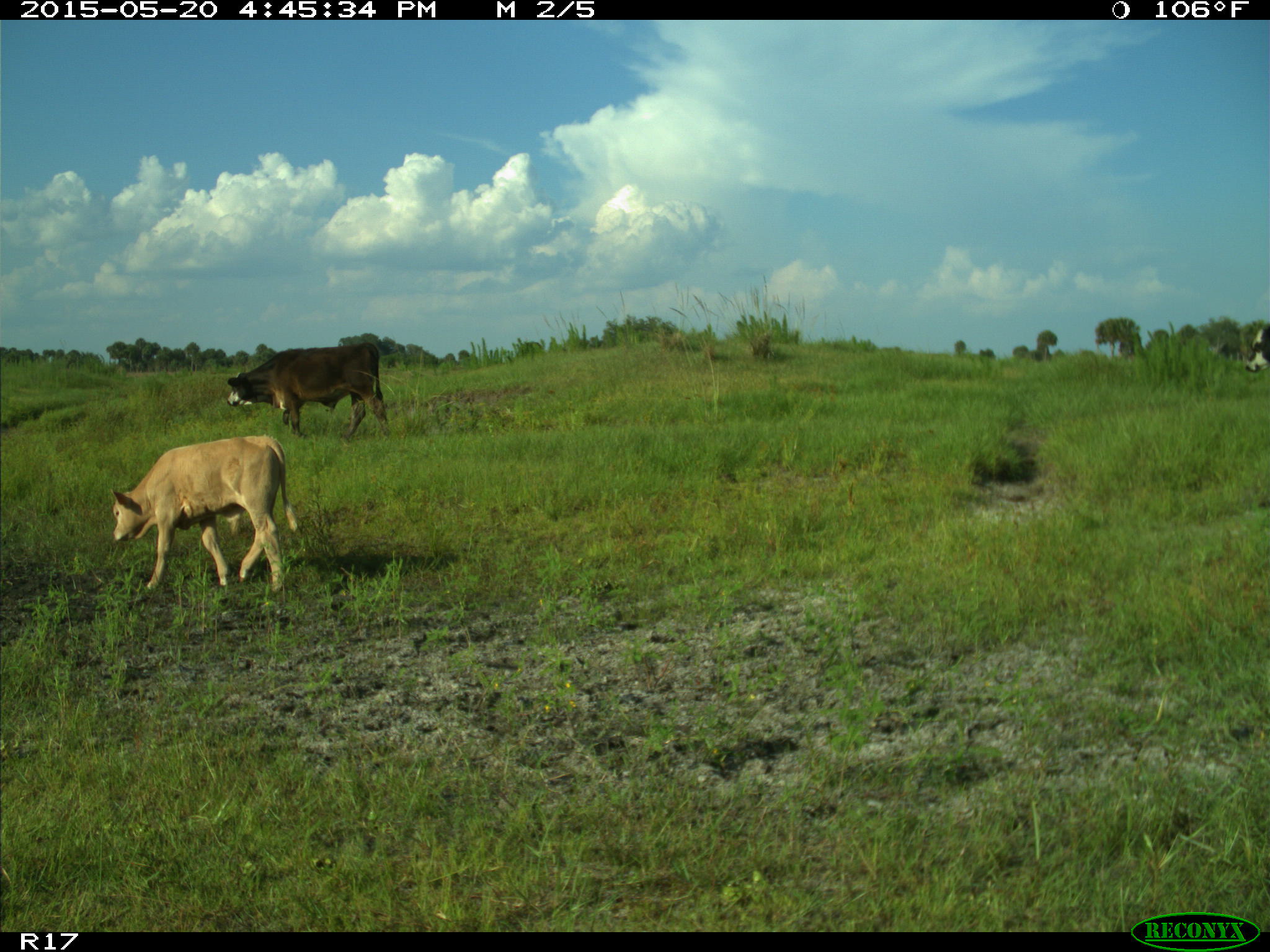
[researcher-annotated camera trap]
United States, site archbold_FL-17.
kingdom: Animalia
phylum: Chordata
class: Mammalia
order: Artiodactyla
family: Bovidae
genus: Bos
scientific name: Bos taurus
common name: domestic cow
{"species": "Bos taurus (domestic cow)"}